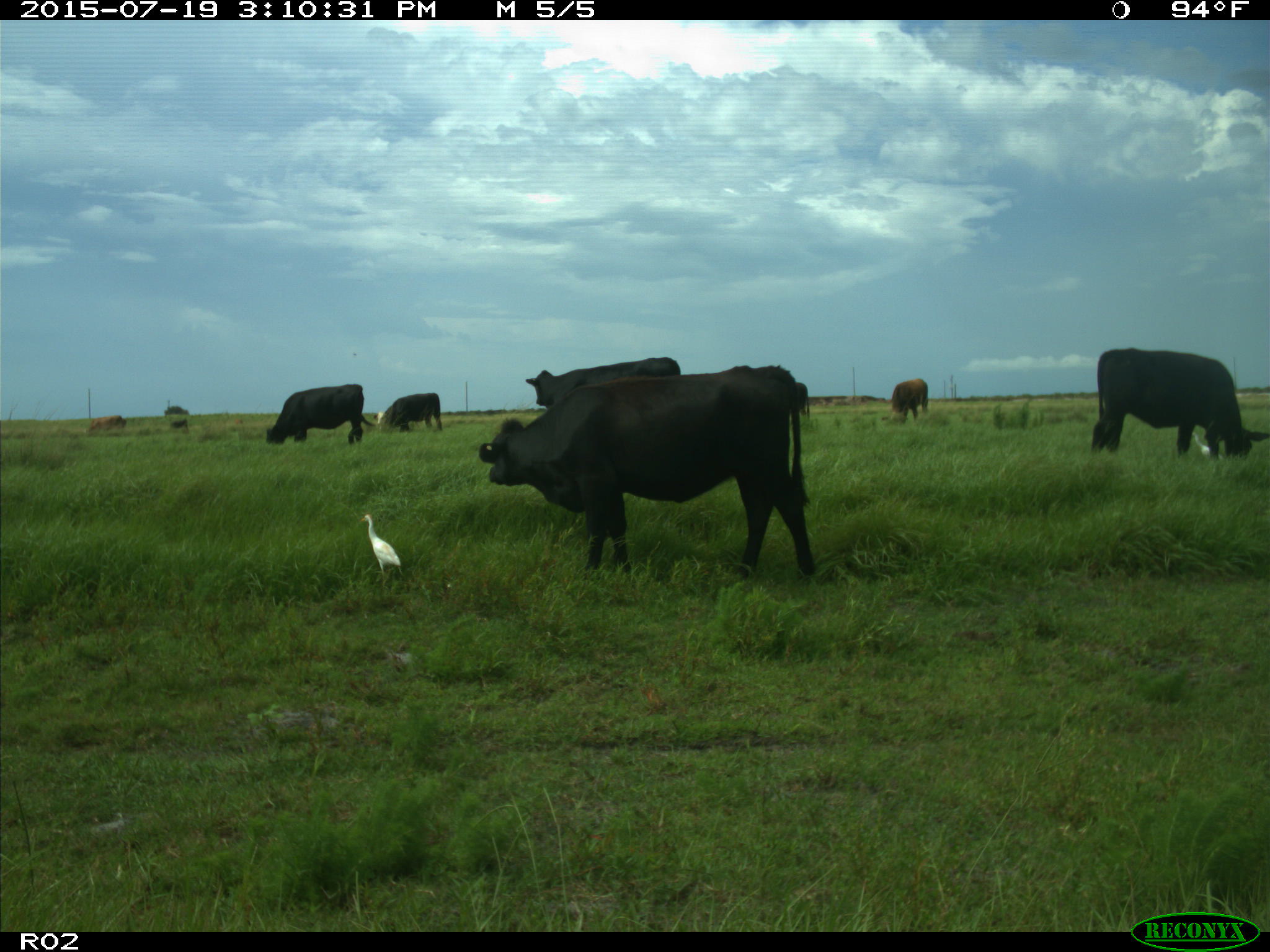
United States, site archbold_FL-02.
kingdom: Animalia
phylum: Chordata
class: Mammalia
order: Artiodactyla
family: Bovidae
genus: Bos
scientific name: Bos taurus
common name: domestic cow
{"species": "Bos taurus (domestic cow)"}